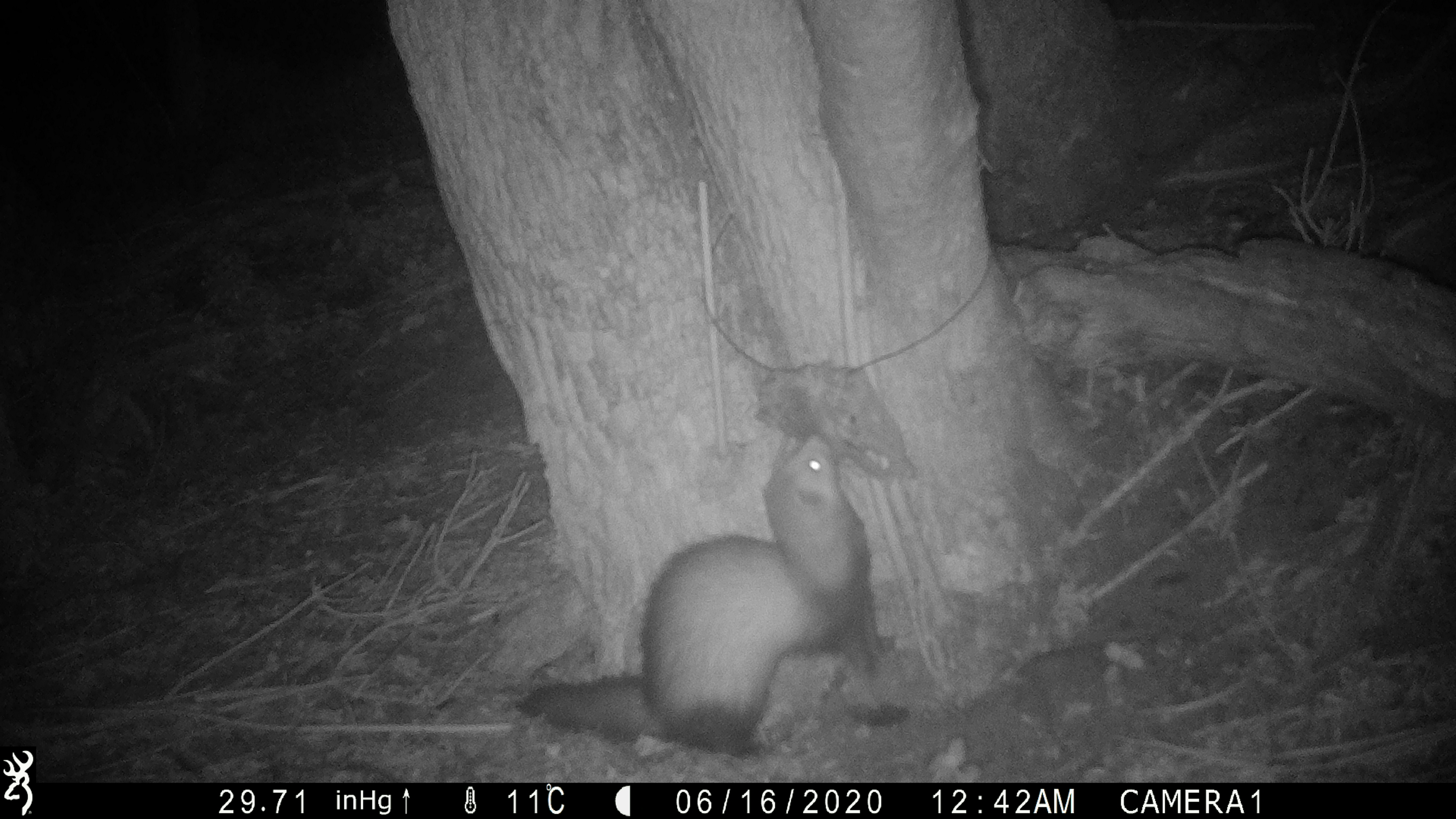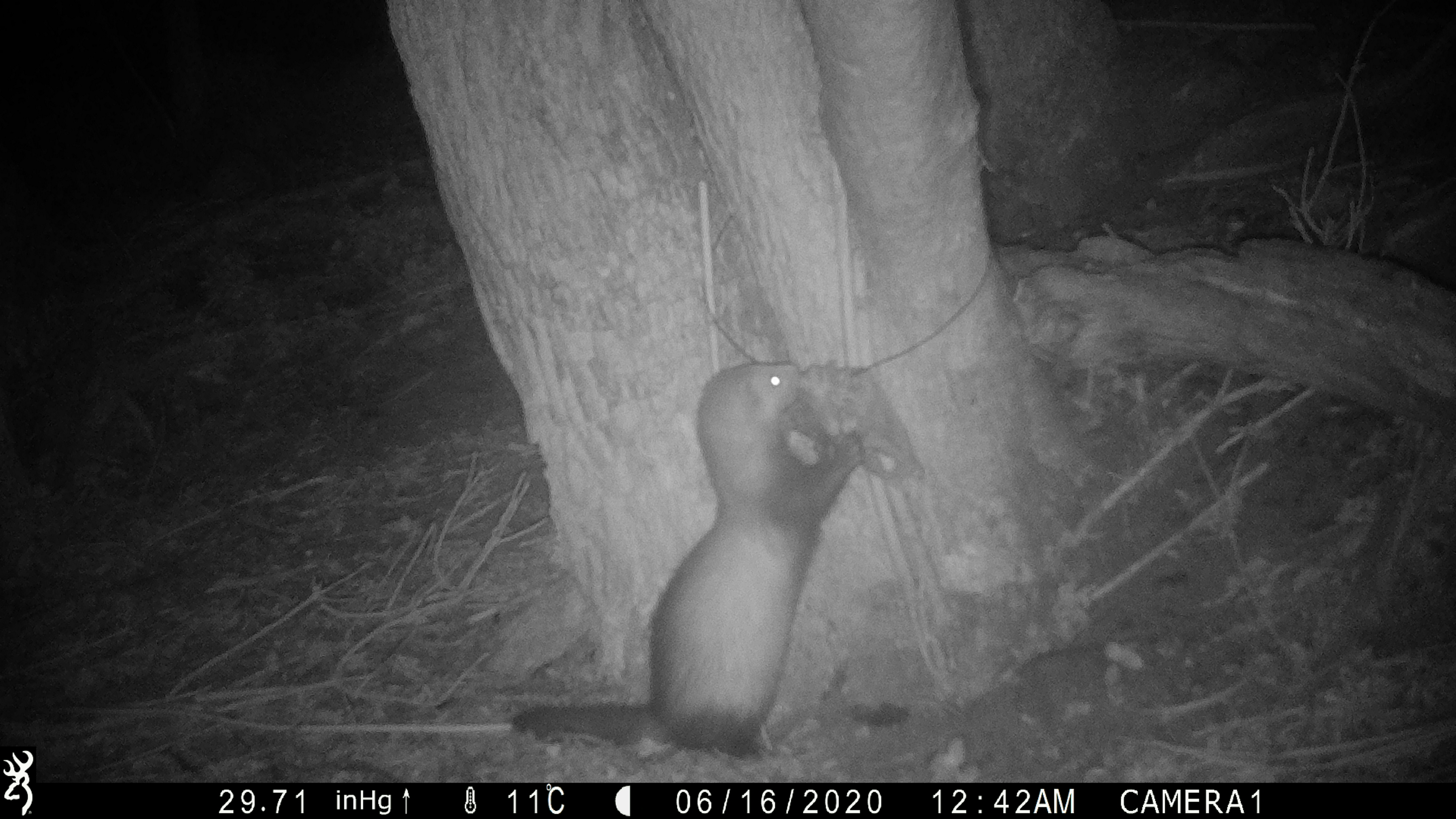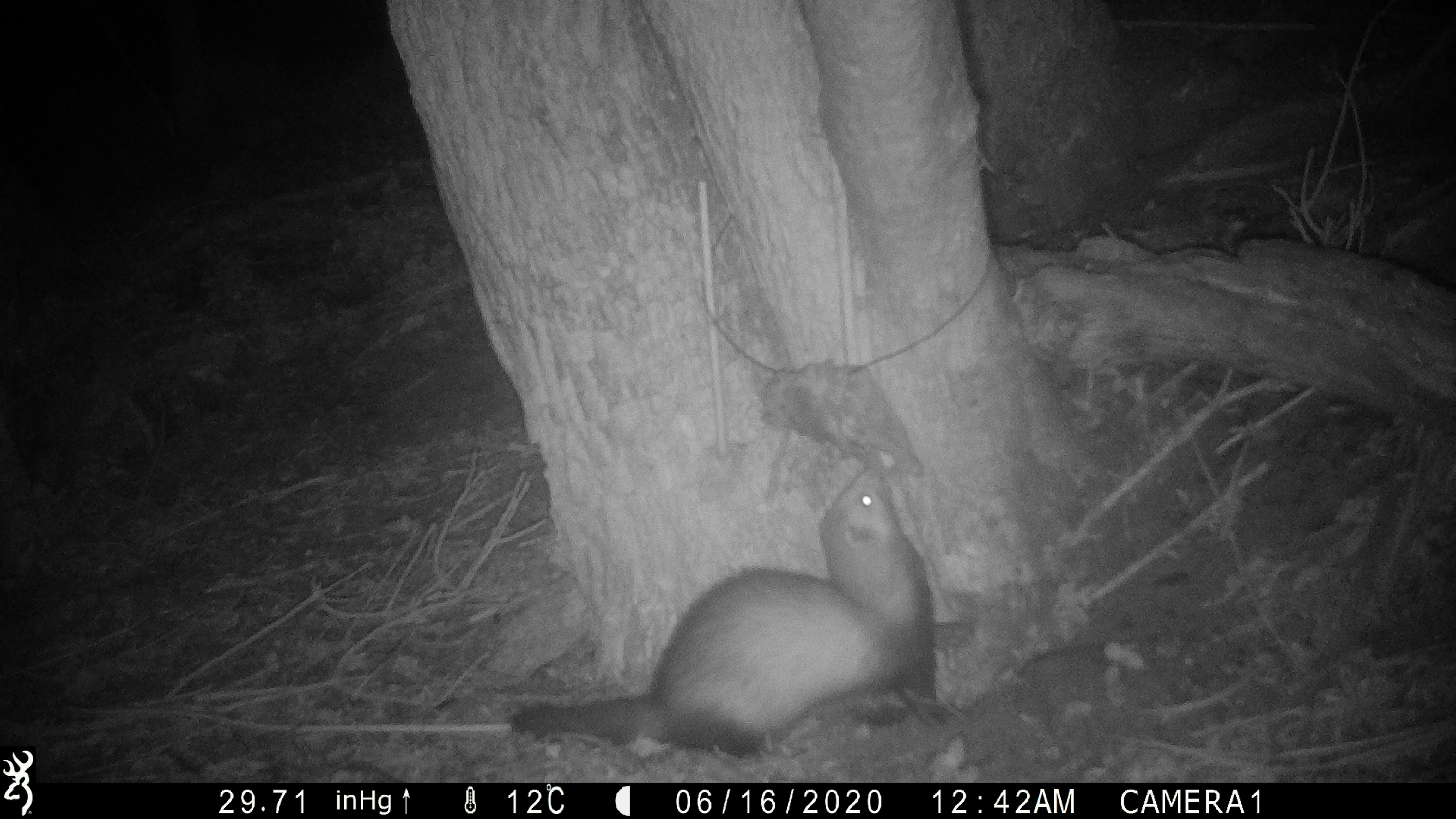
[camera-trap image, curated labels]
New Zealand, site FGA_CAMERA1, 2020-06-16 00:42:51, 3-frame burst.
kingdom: Animalia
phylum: Chordata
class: Mammalia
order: Carnivora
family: Mustelidae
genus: Mustela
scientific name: Mustela furo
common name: ferret